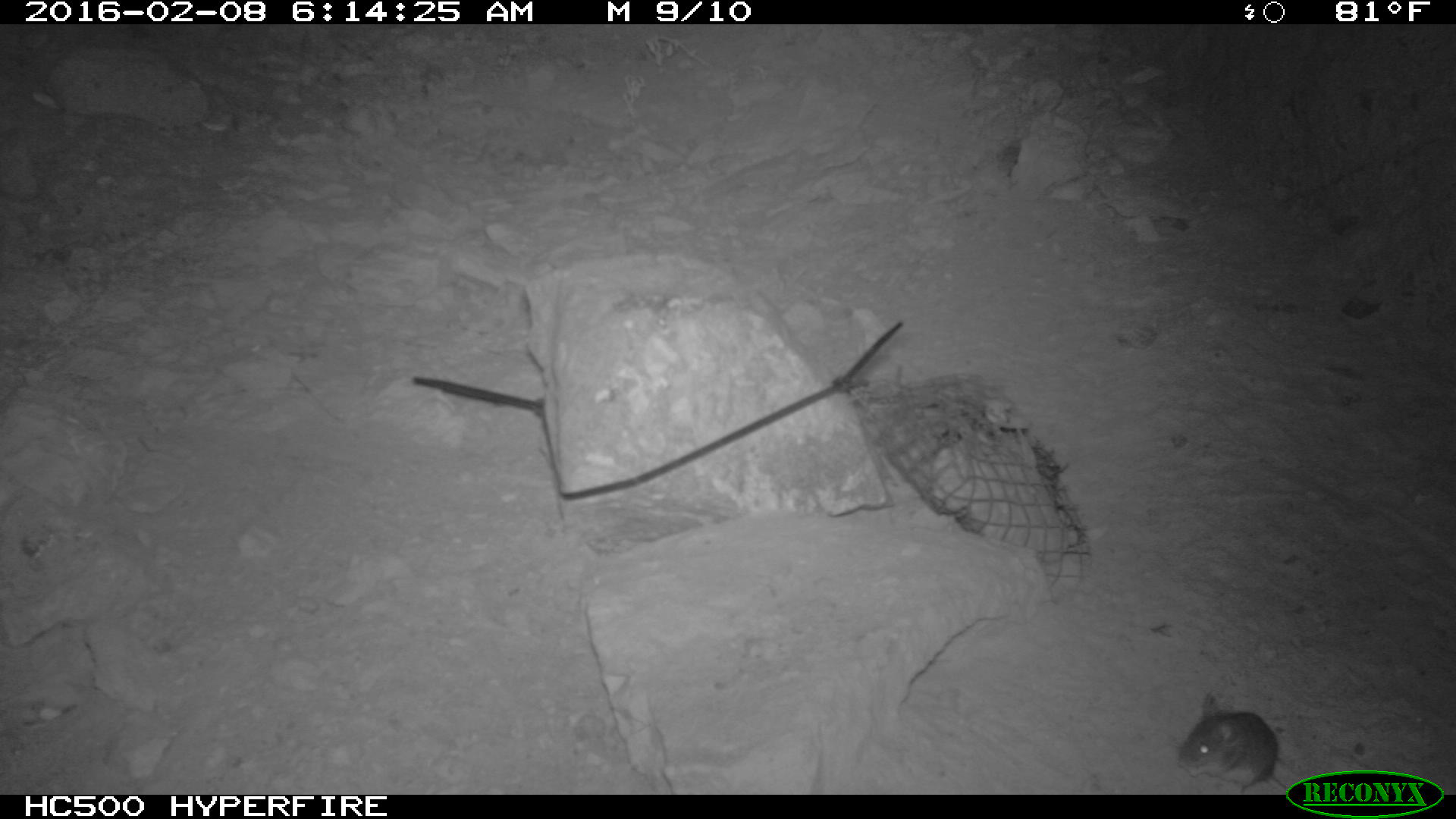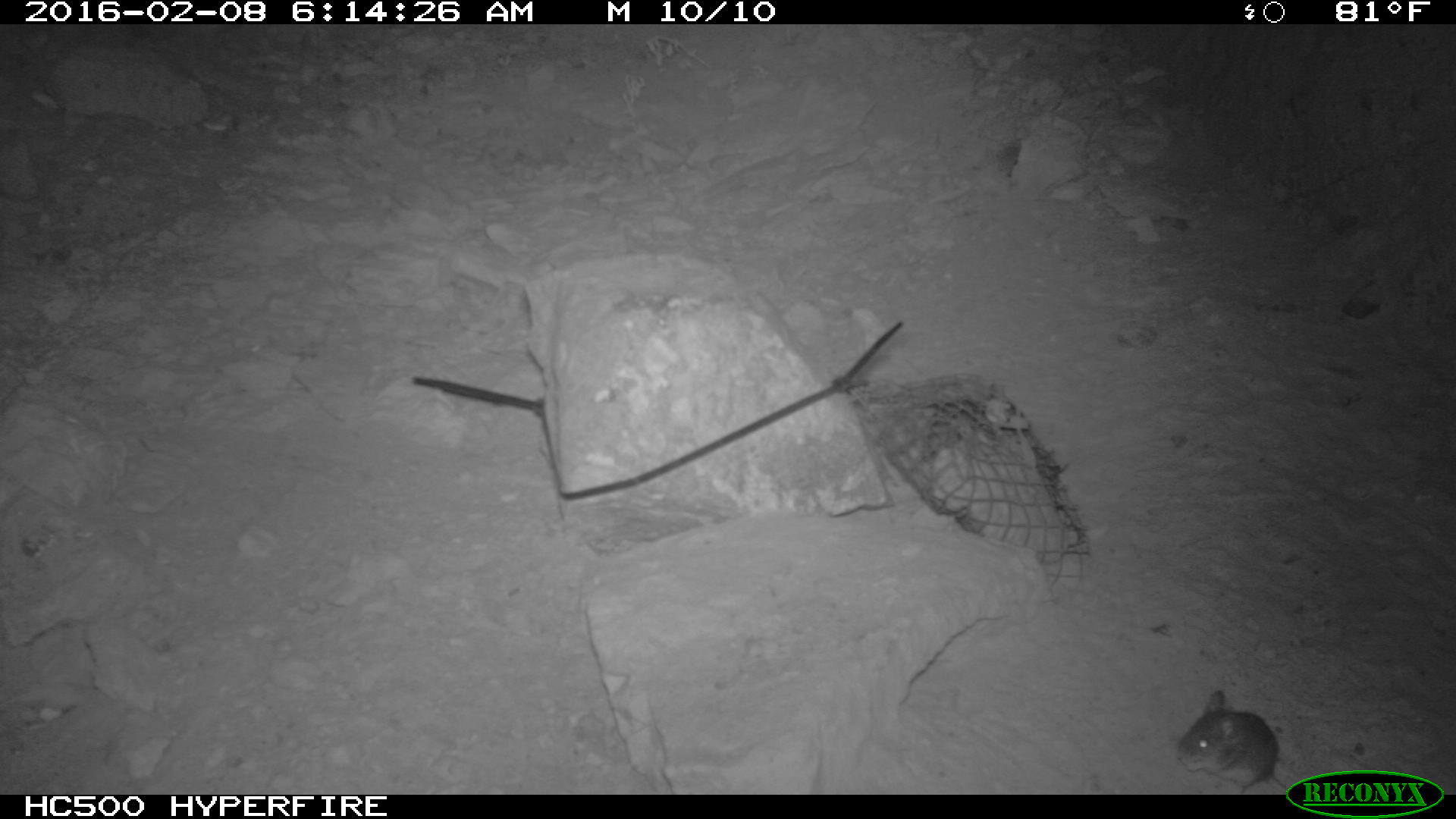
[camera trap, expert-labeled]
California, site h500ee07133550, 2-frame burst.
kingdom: Animalia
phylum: Chordata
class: Mammalia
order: Rodentia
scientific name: Rodentia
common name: rodent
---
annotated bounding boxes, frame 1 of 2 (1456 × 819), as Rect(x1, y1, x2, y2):
rodent: Rect(1177, 692, 1286, 794)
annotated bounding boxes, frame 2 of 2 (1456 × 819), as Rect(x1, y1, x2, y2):
rodent: Rect(1171, 686, 1310, 792)